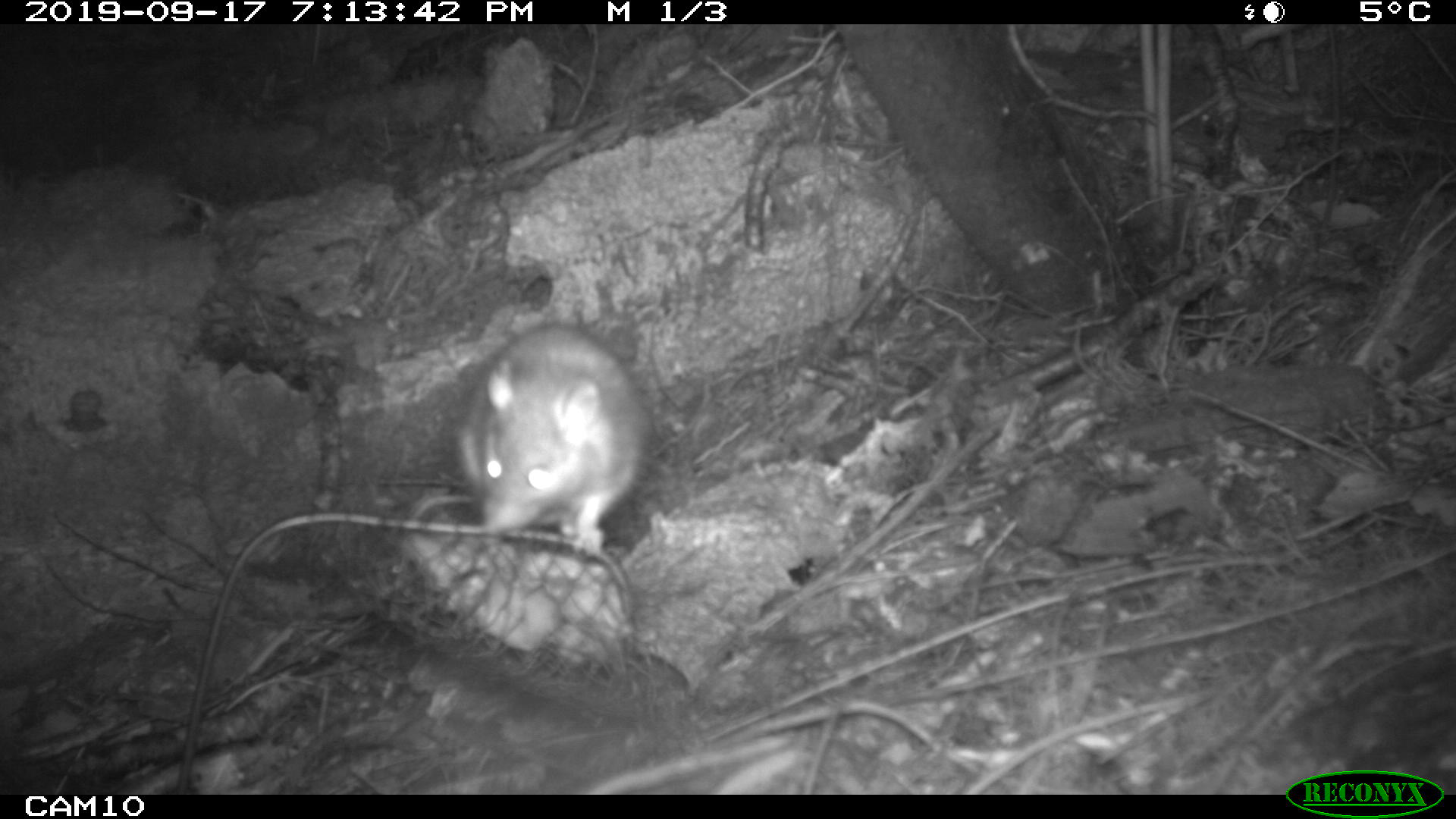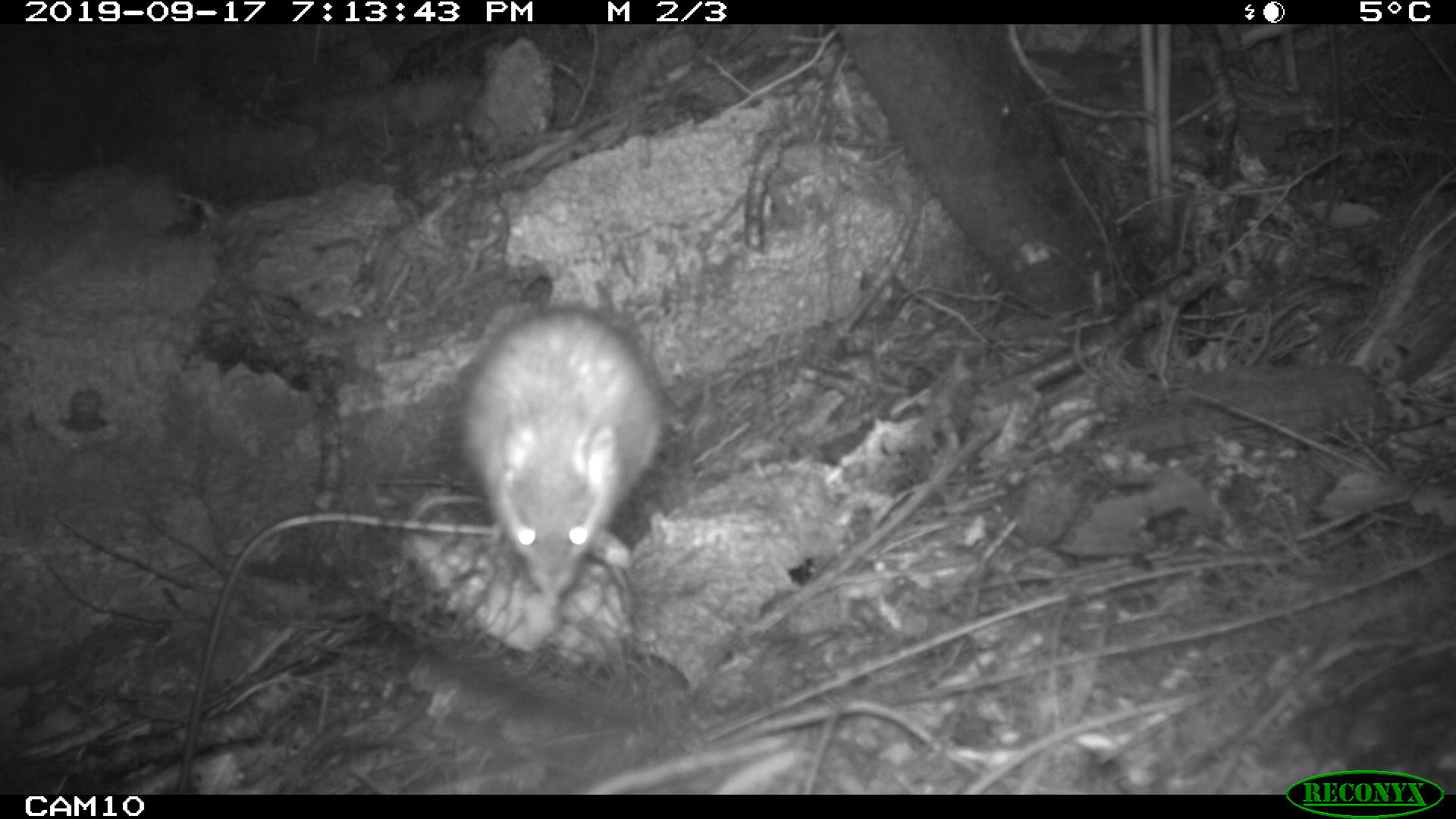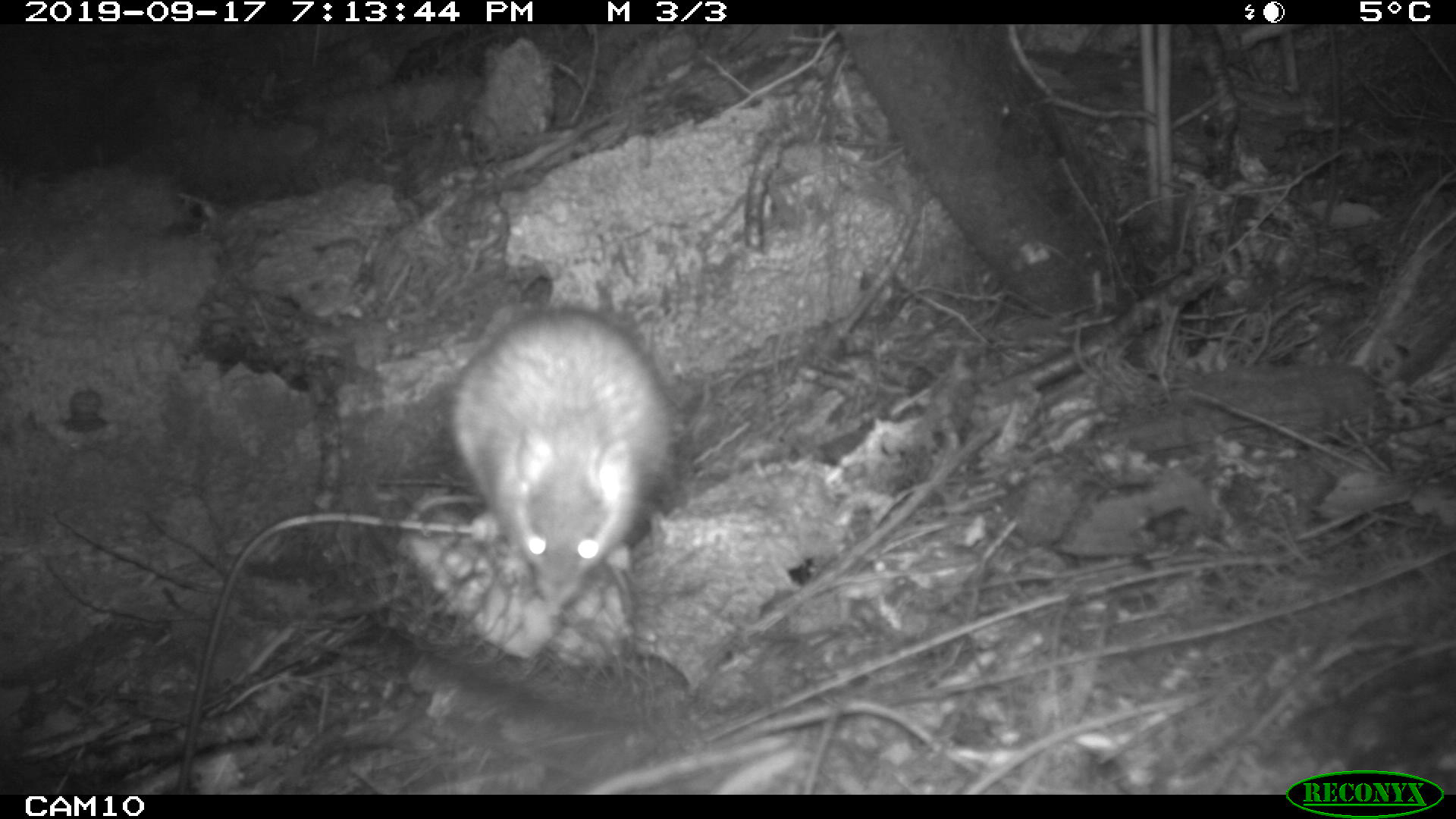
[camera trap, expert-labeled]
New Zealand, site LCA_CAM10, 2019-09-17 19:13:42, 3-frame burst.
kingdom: Animalia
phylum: Chordata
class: Mammalia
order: Rodentia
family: Muridae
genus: Rattus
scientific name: Rattus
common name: rat